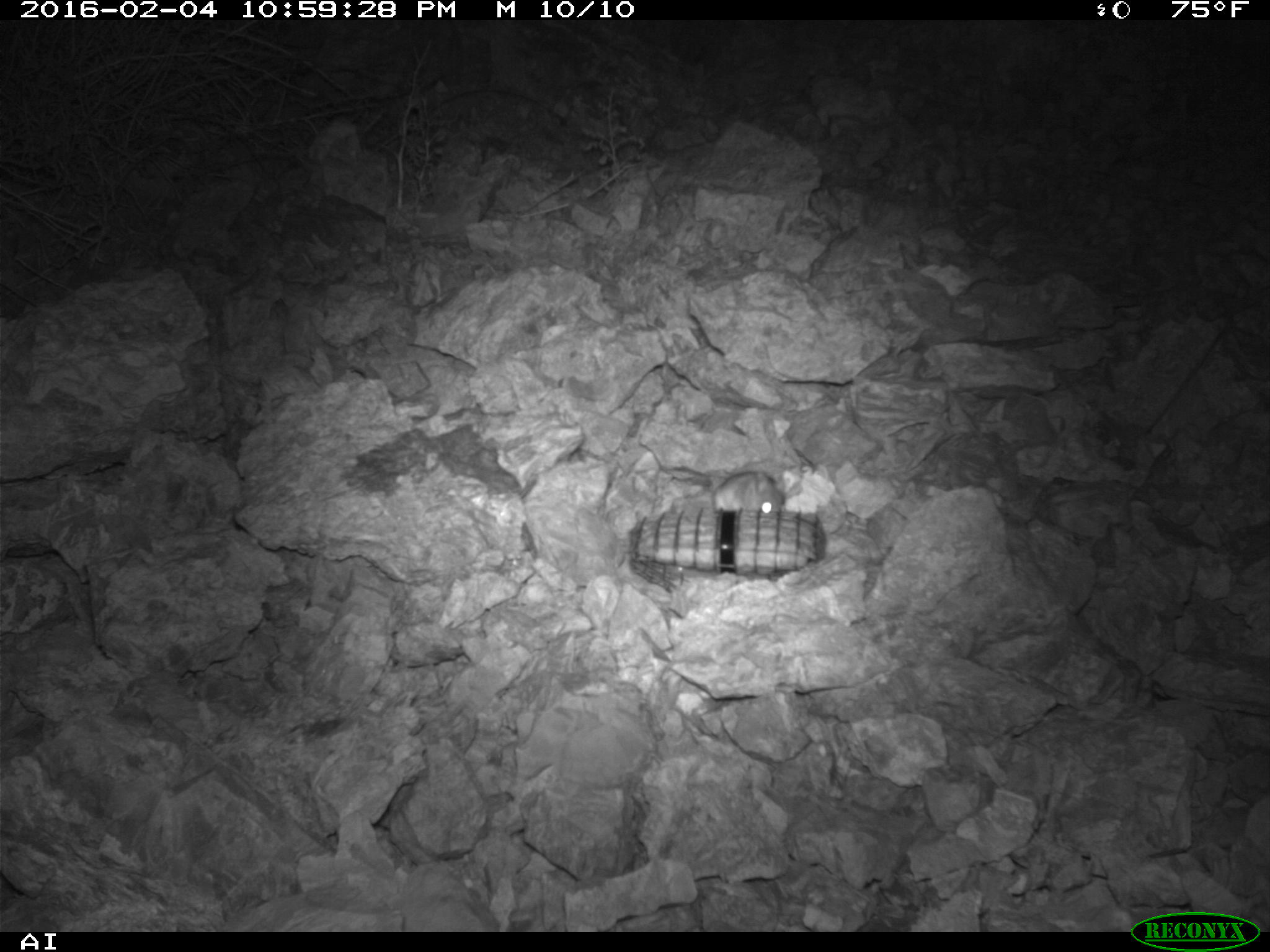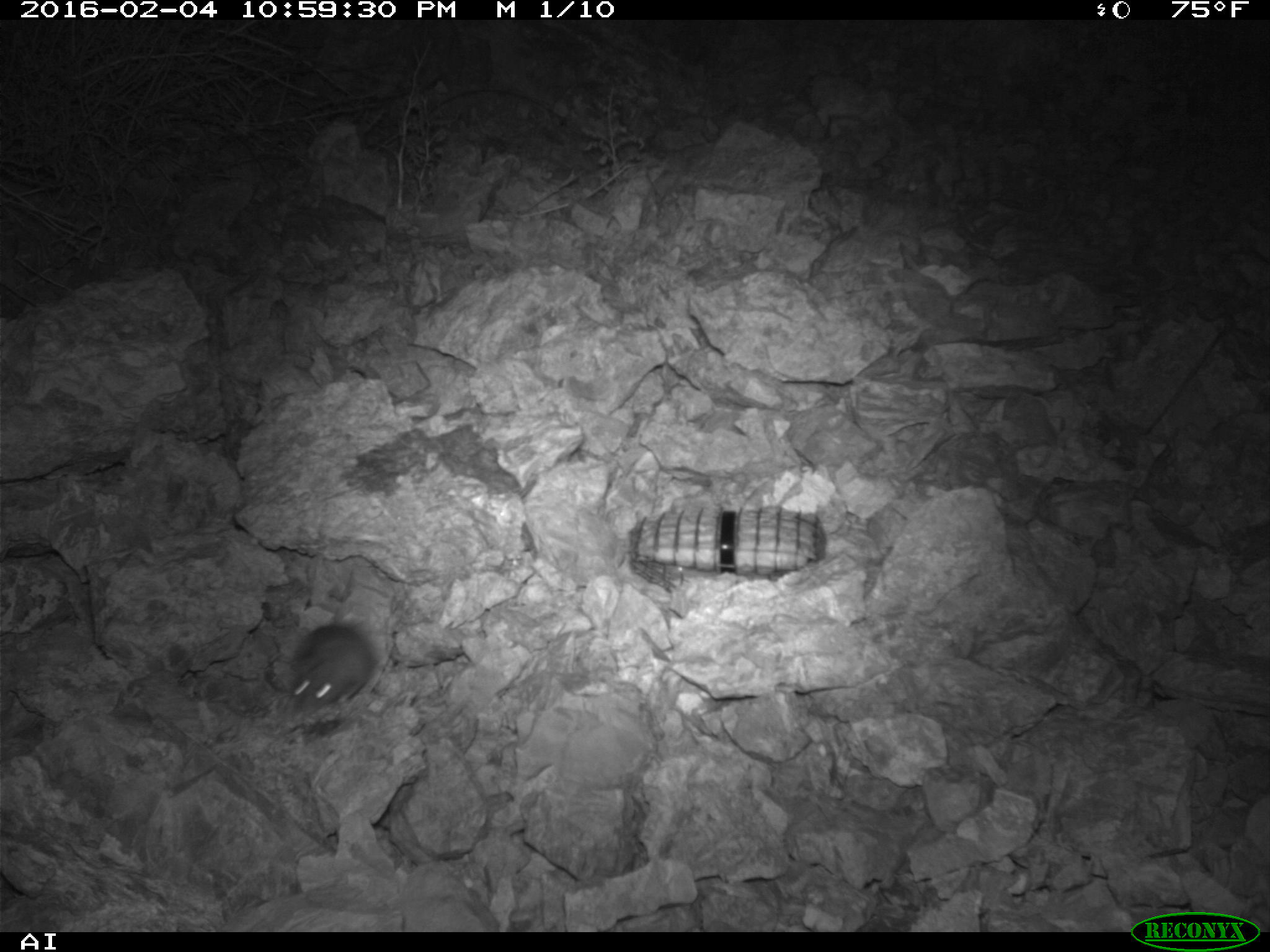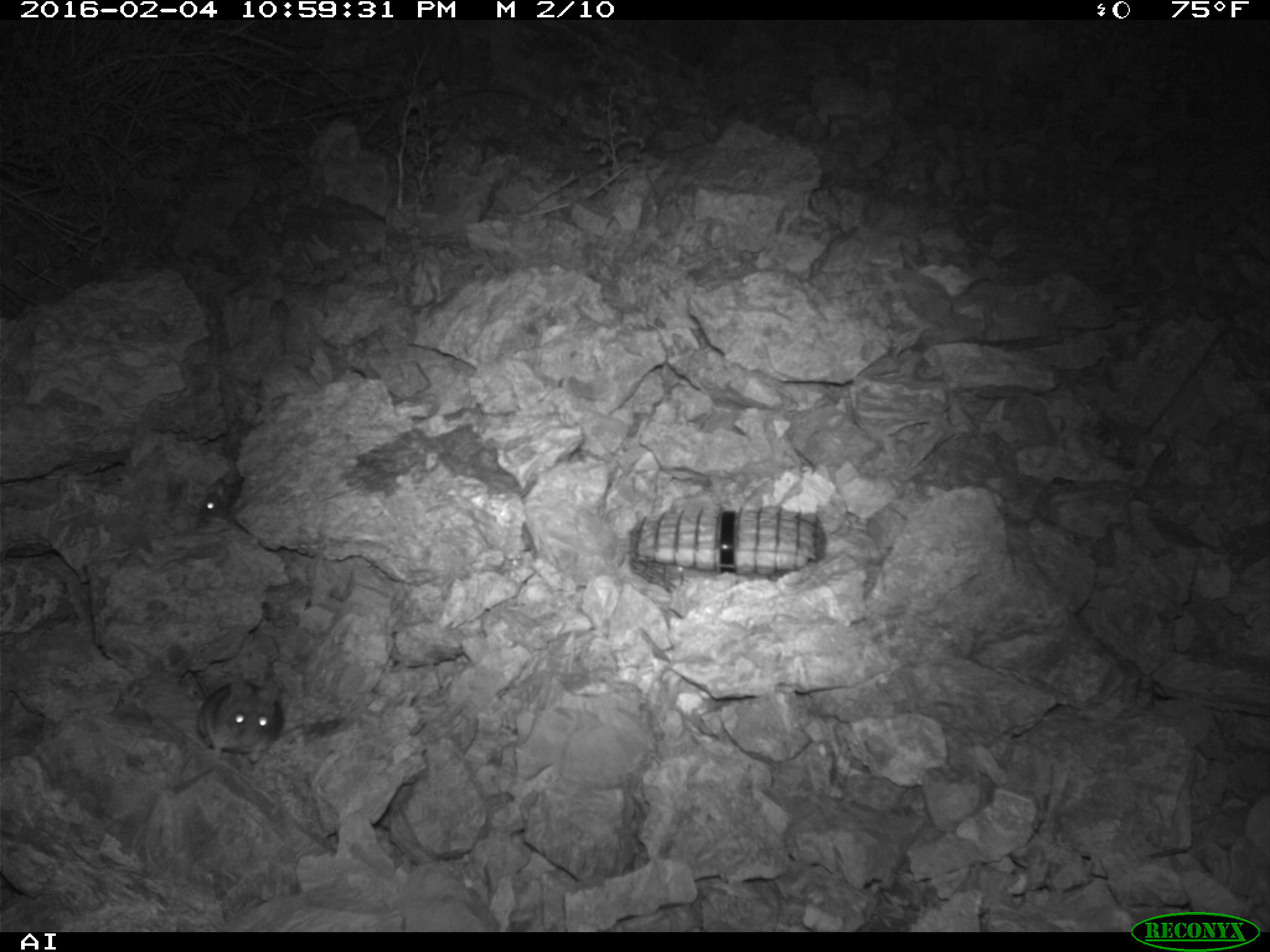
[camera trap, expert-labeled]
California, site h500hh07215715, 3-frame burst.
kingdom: Animalia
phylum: Chordata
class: Mammalia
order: Rodentia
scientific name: Rodentia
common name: rodent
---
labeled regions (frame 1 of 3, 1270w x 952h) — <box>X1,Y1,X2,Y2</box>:
rodent: <box>667,467,786,514</box>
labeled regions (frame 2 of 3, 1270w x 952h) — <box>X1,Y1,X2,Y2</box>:
rodent: <box>290,572,375,712</box>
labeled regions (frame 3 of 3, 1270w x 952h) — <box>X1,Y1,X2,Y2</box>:
rodent: <box>189,668,285,768</box>; <box>193,431,244,529</box>